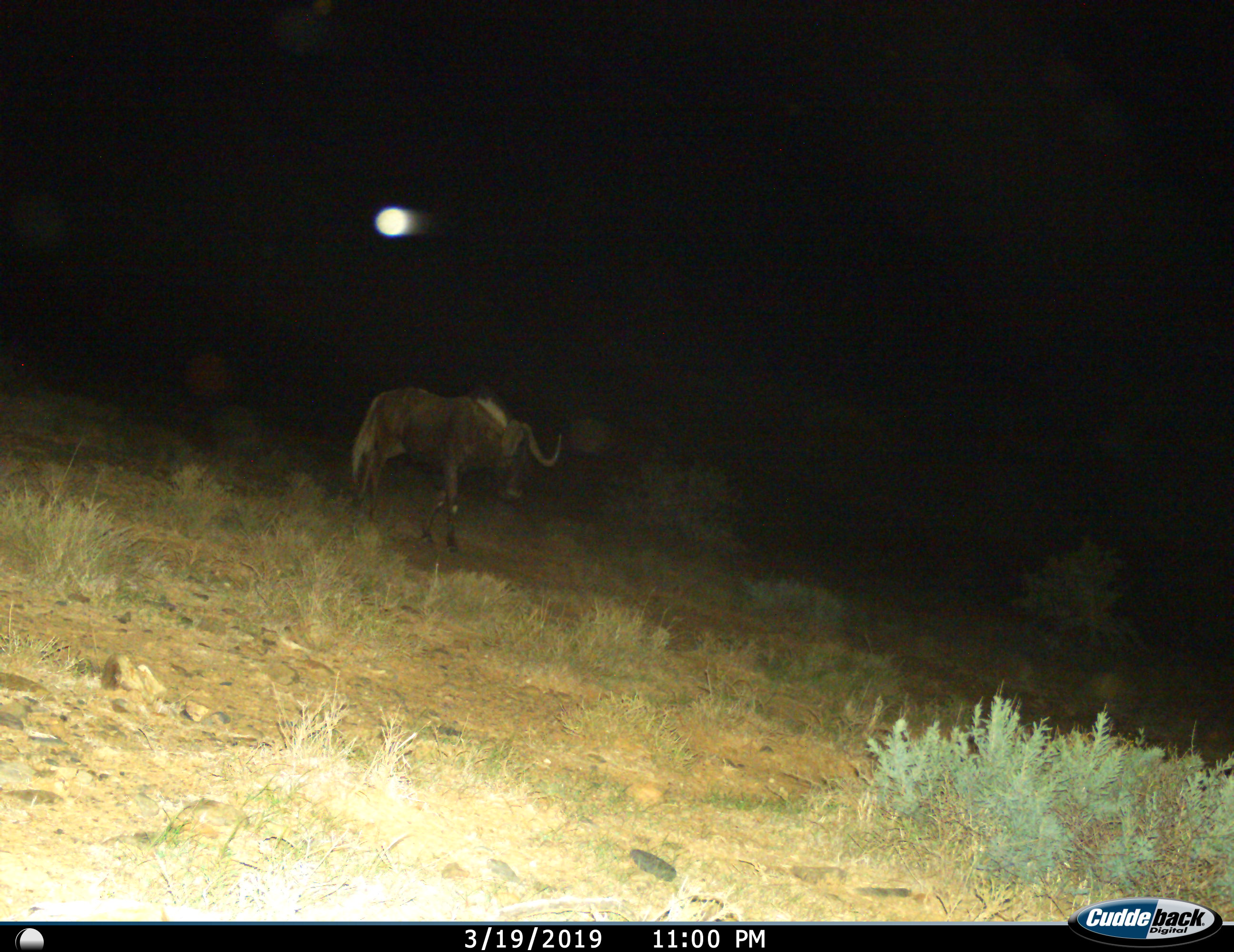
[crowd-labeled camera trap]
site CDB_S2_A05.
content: unidentified animal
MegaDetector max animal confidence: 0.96